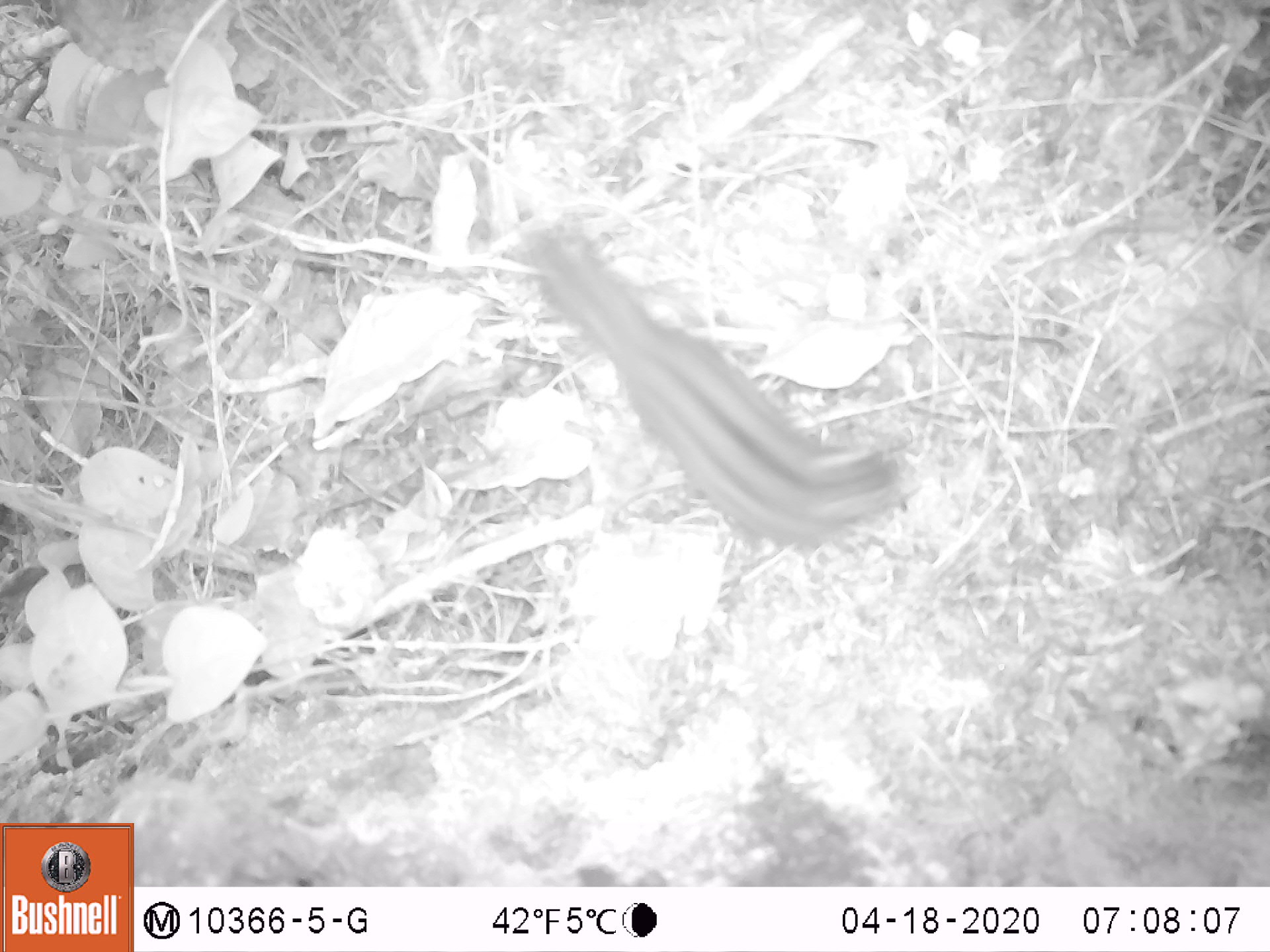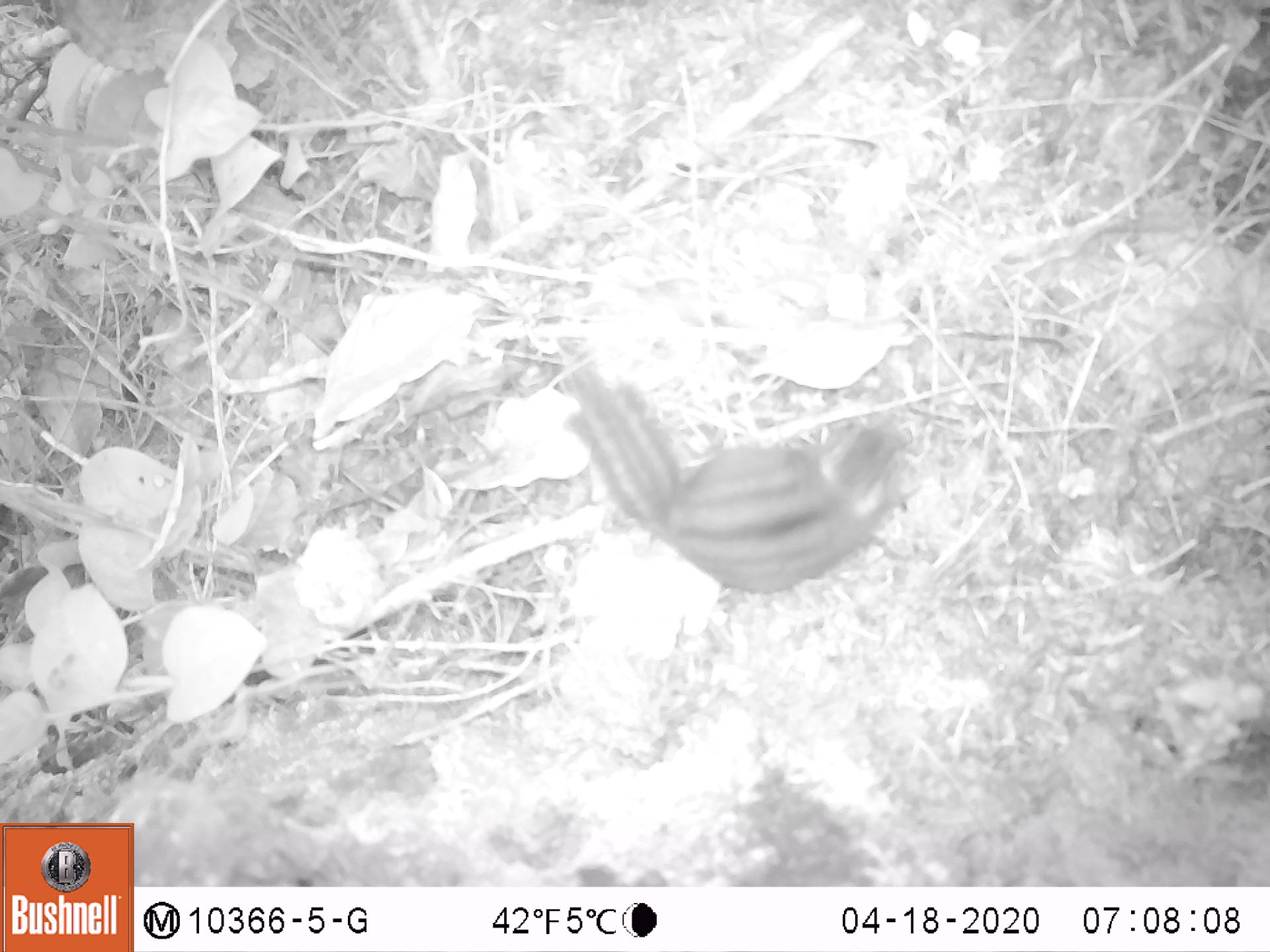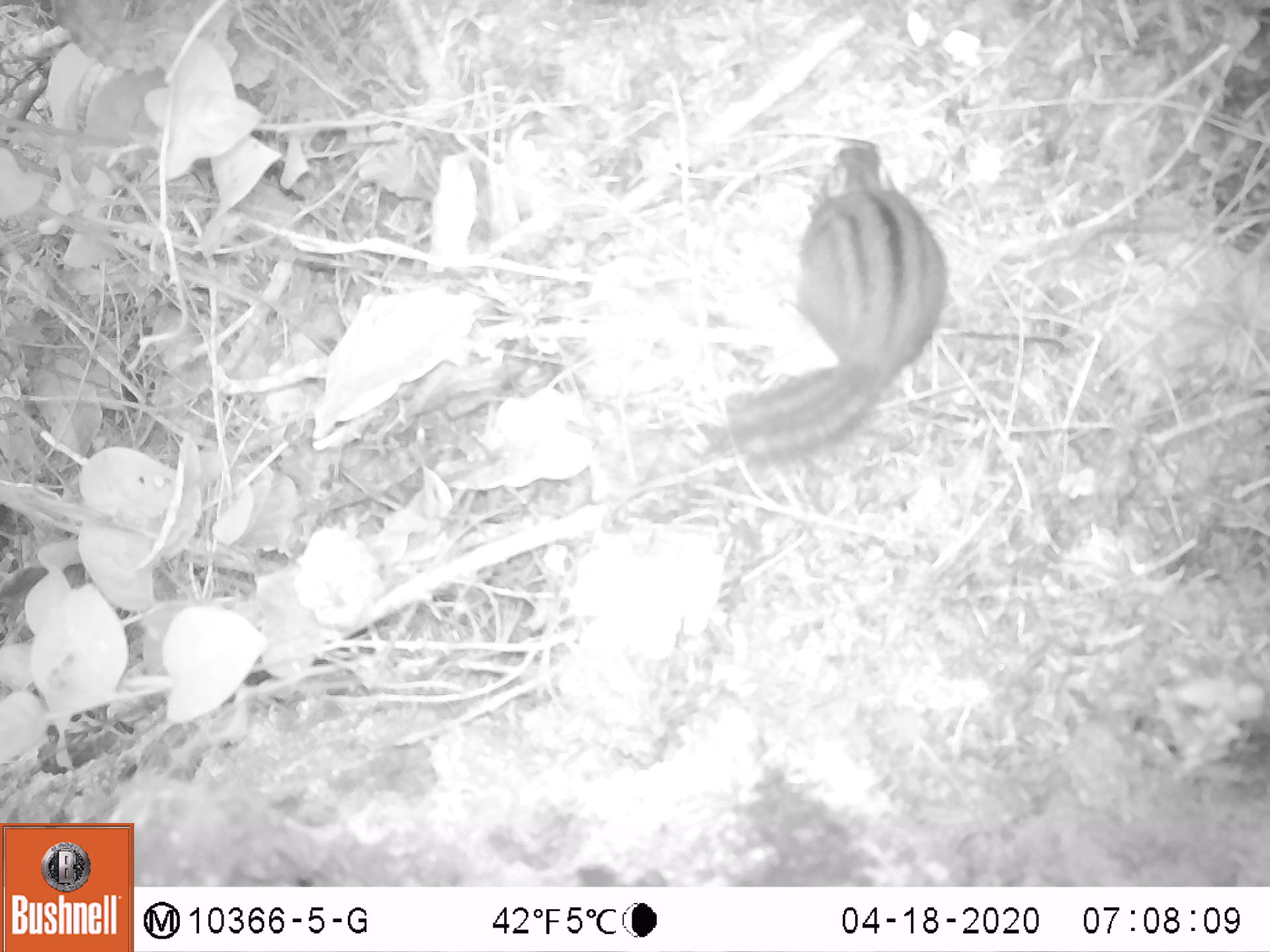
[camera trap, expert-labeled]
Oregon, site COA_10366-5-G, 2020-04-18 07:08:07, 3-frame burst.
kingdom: Animalia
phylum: Chordata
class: Mammalia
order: Rodentia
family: Sciuridae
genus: Neotamias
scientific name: Neotamias townsendii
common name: townsend's chipmunk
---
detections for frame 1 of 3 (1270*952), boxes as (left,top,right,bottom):
townsend's chipmunk: (525,223,909,563)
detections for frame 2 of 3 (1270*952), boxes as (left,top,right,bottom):
townsend's chipmunk: (563,362,922,604)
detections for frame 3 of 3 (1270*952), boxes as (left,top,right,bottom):
townsend's chipmunk: (708,131,951,477)